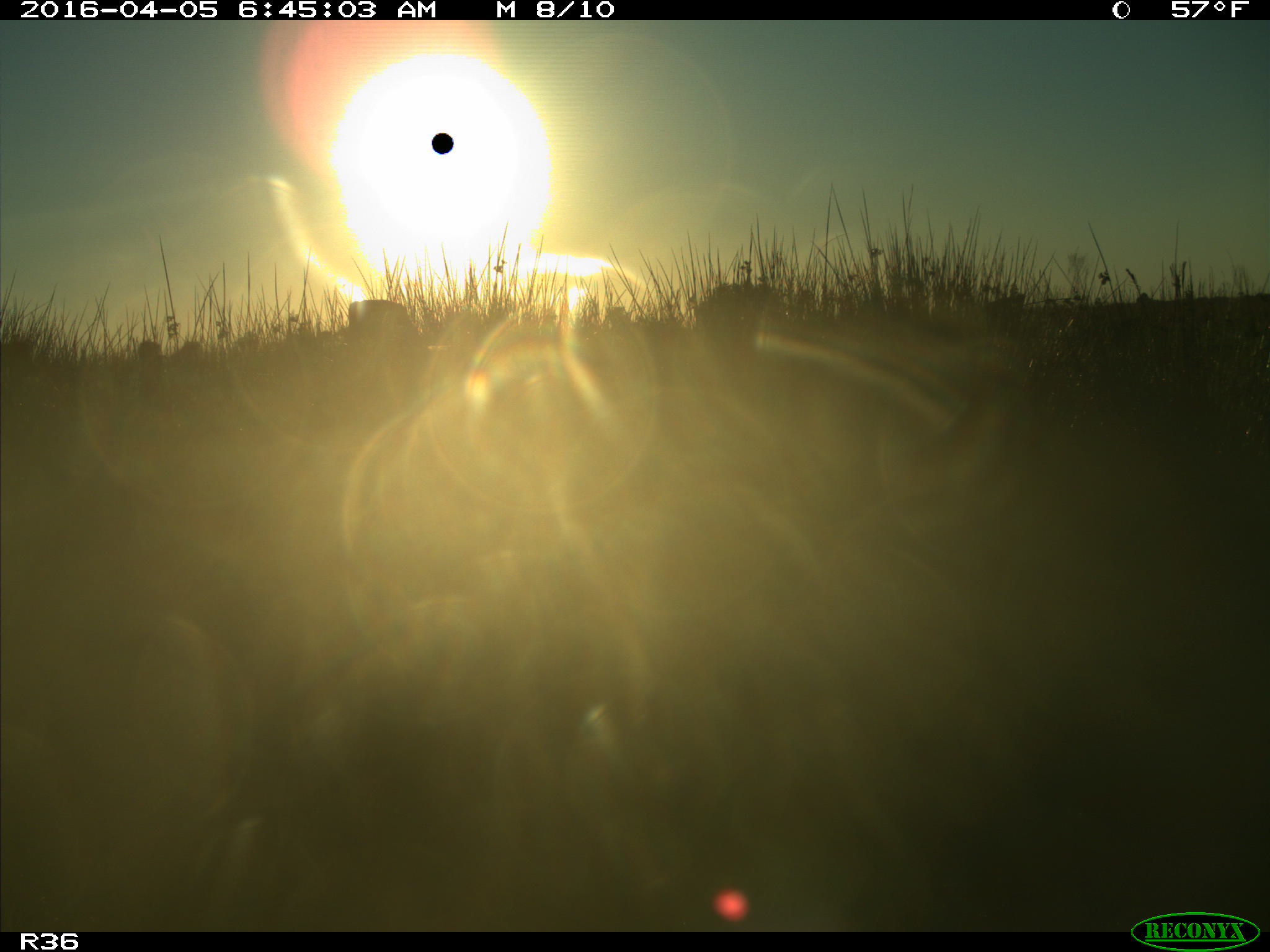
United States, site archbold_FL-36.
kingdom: Animalia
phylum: Chordata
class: Mammalia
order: Artiodactyla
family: Bovidae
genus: Bos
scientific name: Bos taurus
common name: domestic cow